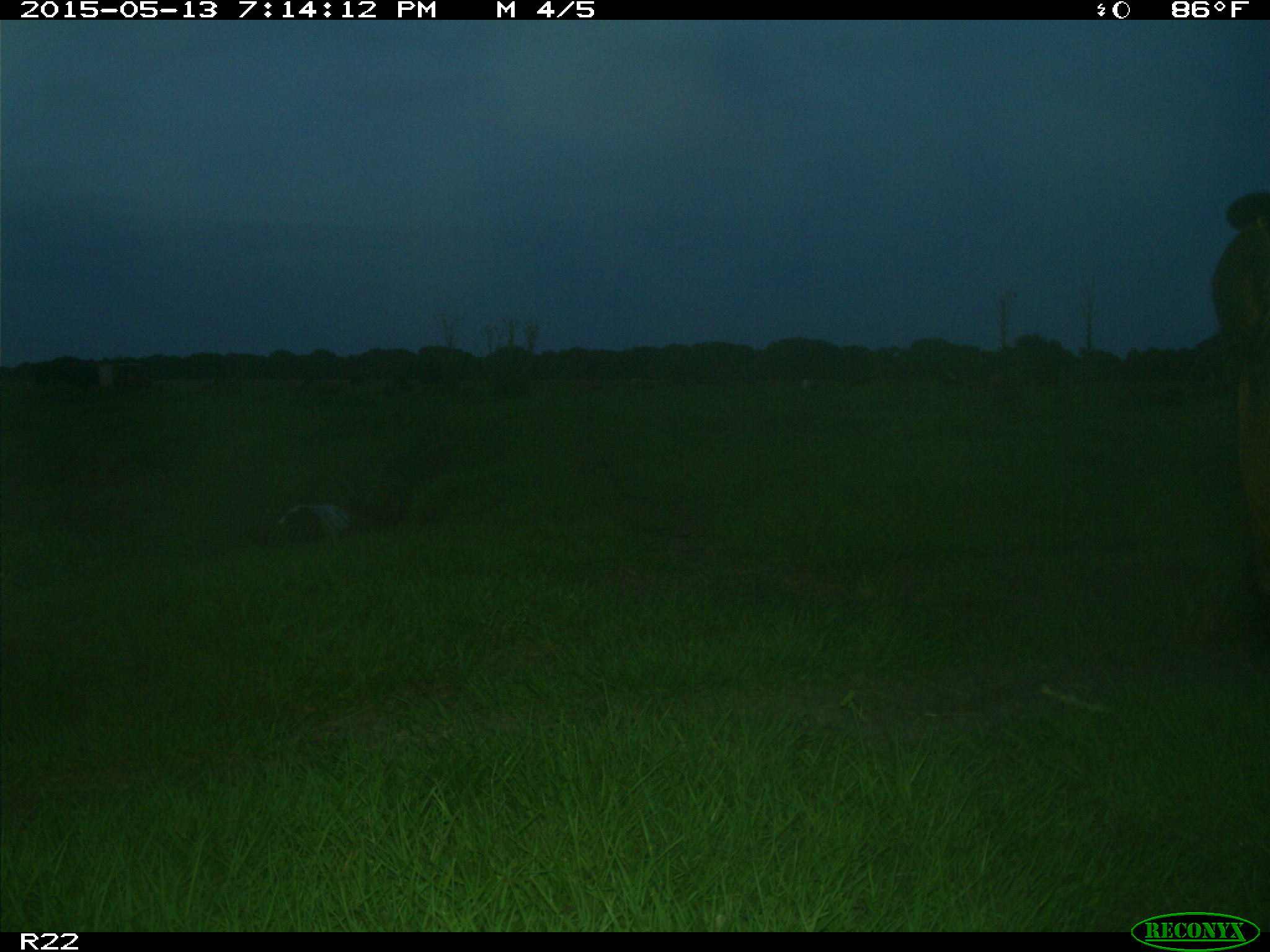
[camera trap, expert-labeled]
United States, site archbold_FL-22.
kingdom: Animalia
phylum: Chordata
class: Mammalia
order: Artiodactyla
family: Bovidae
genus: Bos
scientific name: Bos taurus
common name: domestic cow